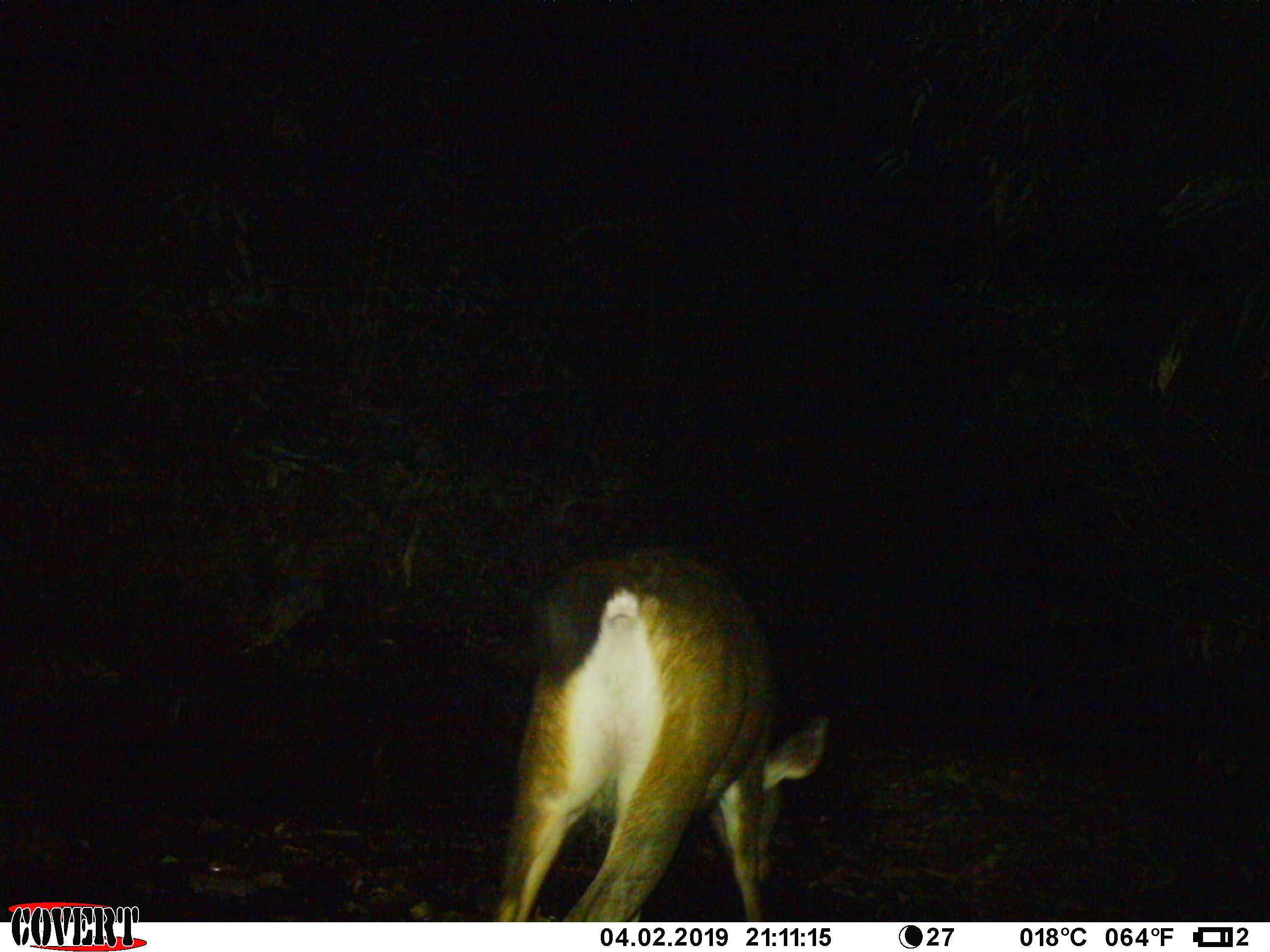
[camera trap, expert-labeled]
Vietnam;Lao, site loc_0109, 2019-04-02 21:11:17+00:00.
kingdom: Animalia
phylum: Chordata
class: Mammalia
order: Artiodactyla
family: Cervidae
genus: Rusa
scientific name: Rusa unicolor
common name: sambar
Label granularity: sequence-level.